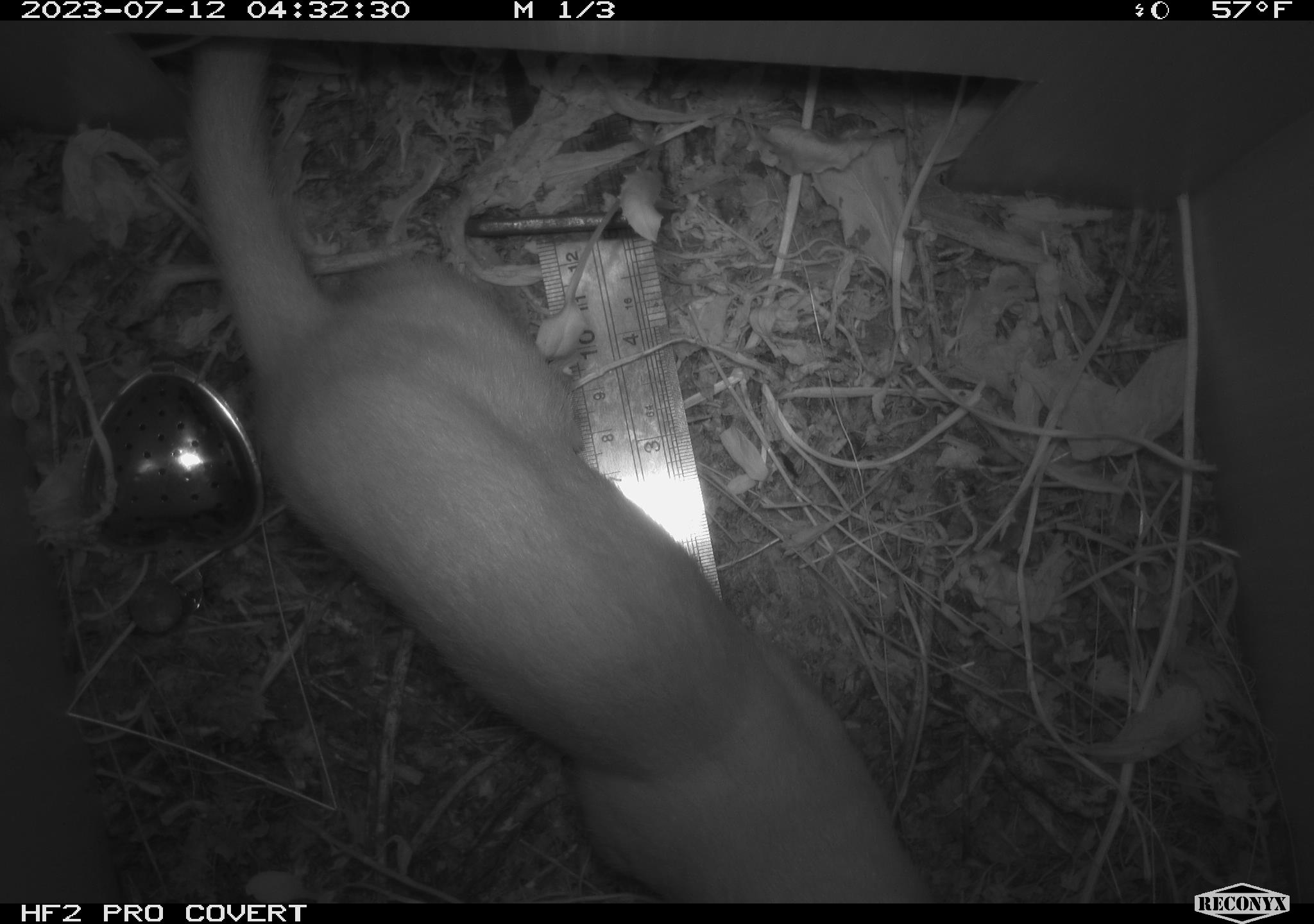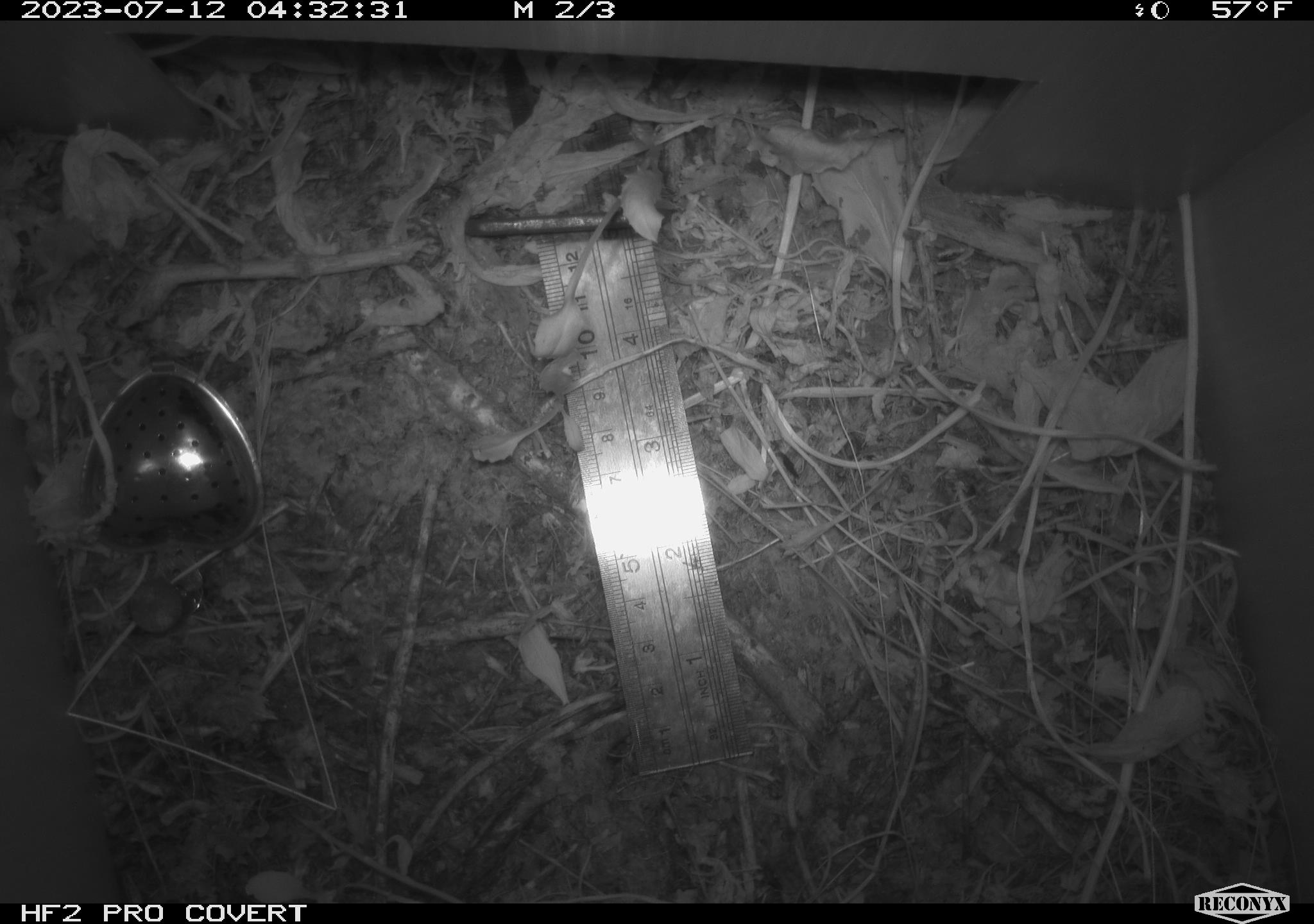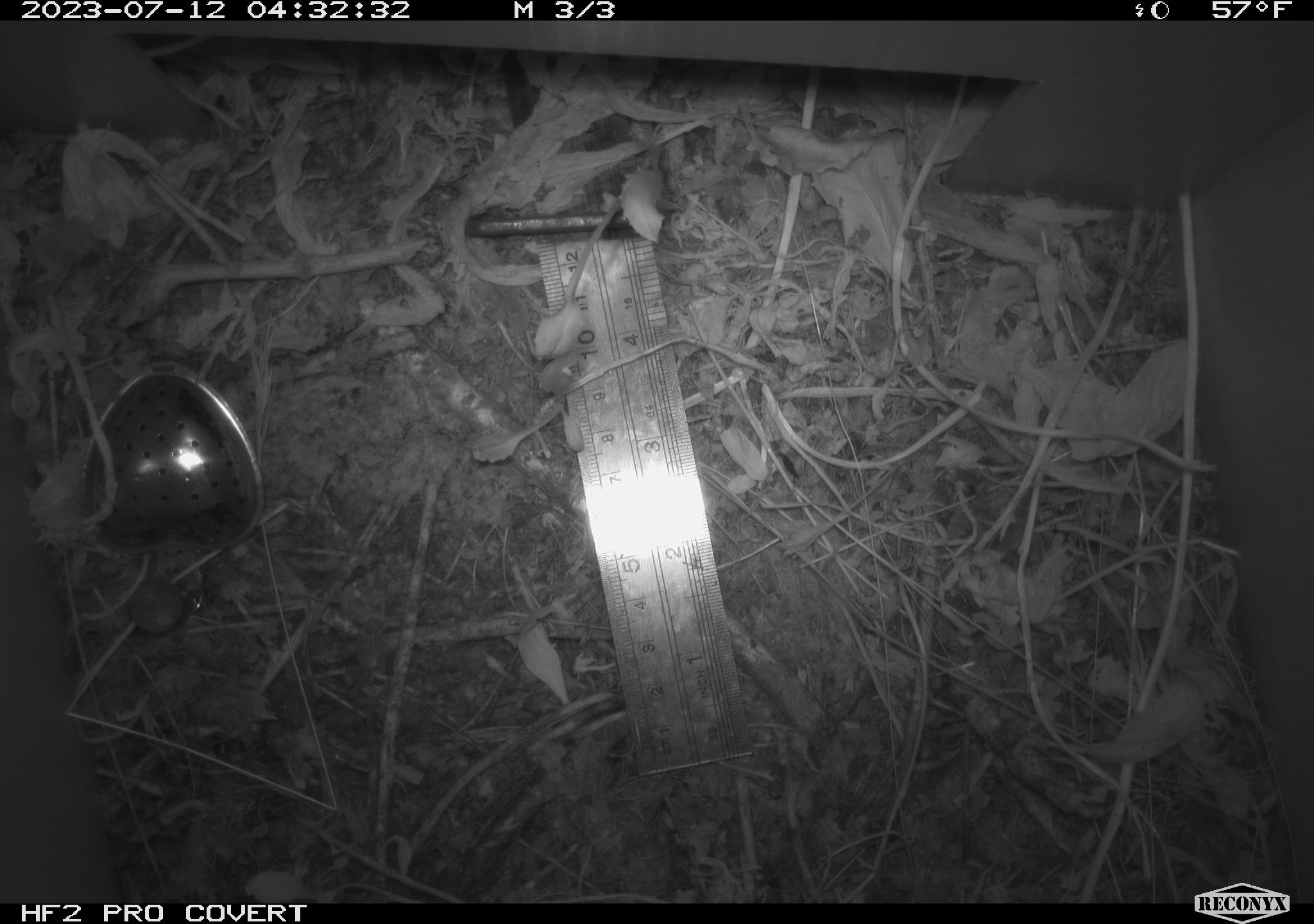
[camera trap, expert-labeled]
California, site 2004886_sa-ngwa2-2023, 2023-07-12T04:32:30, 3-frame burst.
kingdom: Animalia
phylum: Chordata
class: Mammalia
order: Carnivora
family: Mustelidae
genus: Neogale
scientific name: Neogale frenata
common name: long-tailed weasel